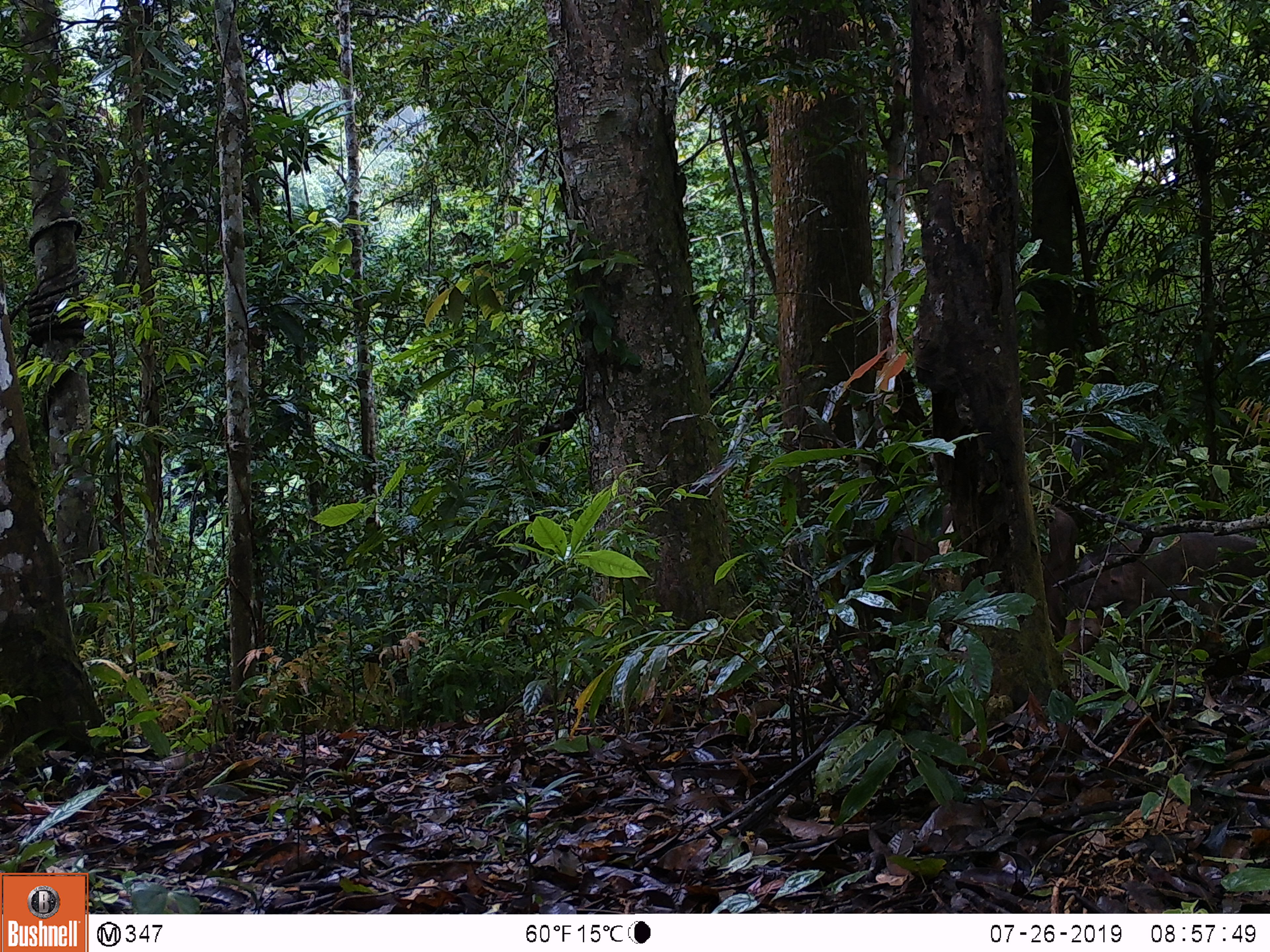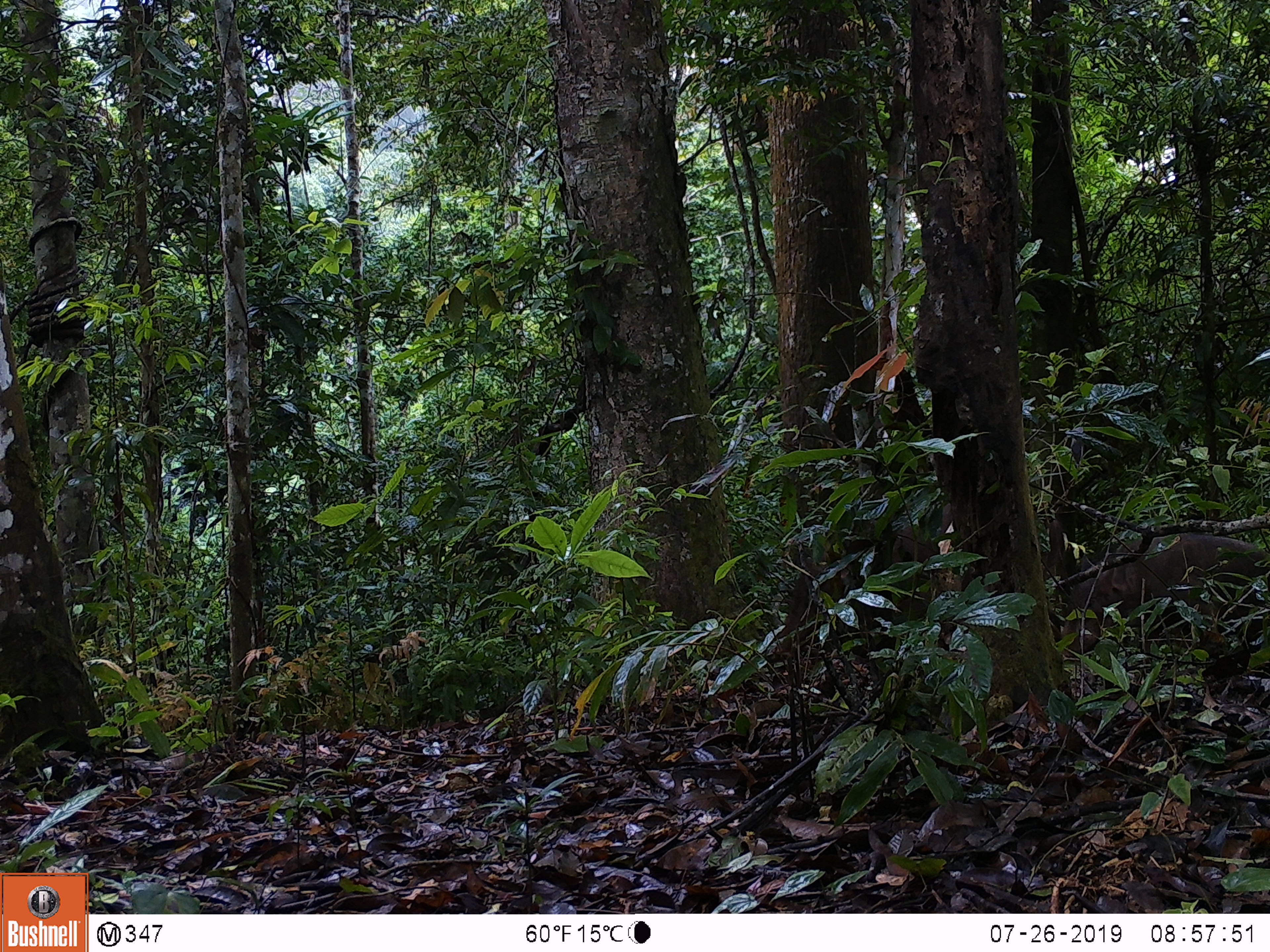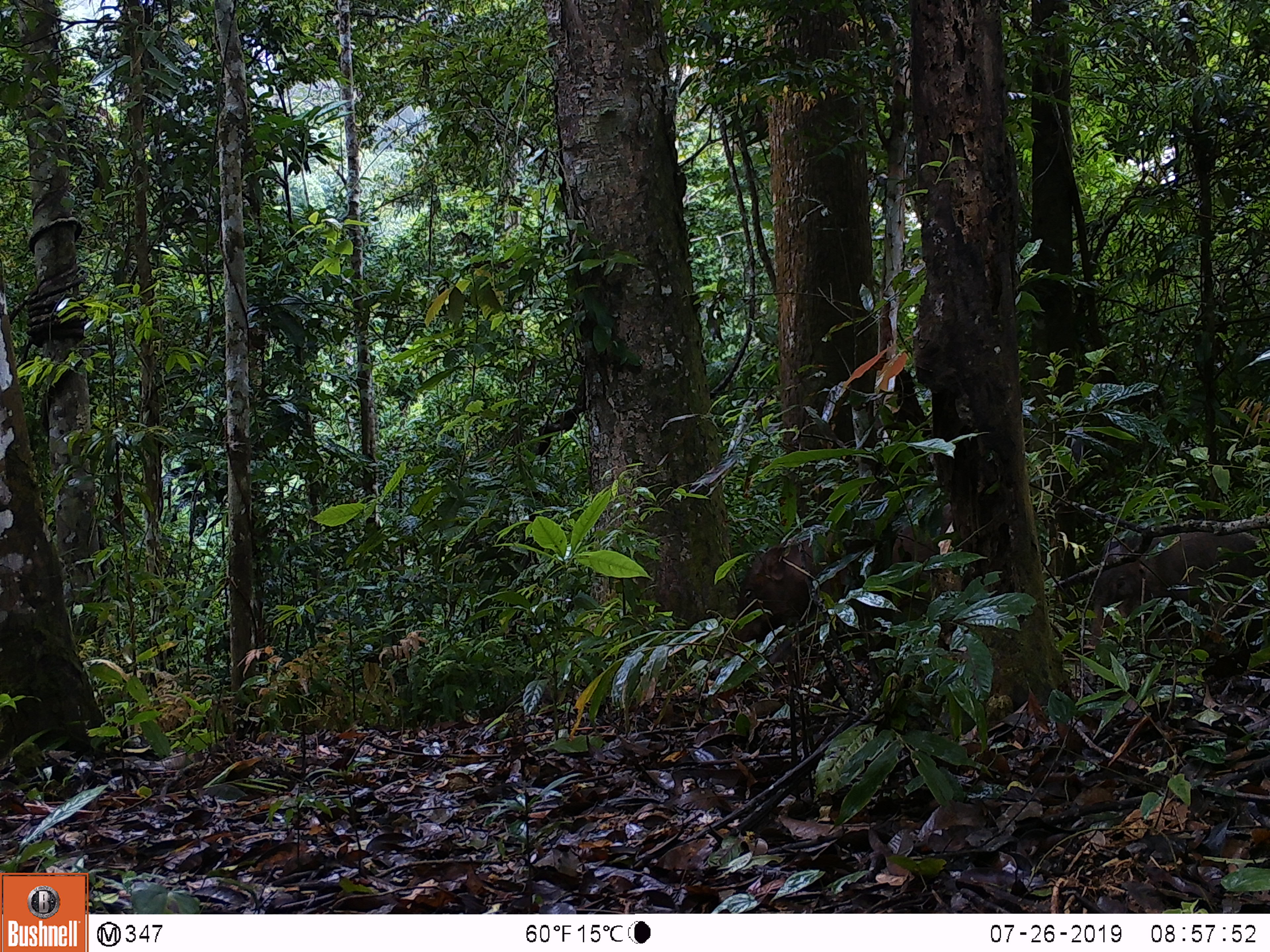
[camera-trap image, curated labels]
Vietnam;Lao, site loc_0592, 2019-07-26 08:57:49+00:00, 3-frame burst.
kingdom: Animalia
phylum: Chordata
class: Mammalia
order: Artiodactyla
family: Suidae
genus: Sus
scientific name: Sus scrofa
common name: eurasian wild pig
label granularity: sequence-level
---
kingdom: Animalia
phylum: Chordata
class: Aves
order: Galliformes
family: Phasianidae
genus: Polyplectron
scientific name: Polyplectron bicalcaratum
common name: gray peacock-pheasant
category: grey peacock pheasant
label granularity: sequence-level